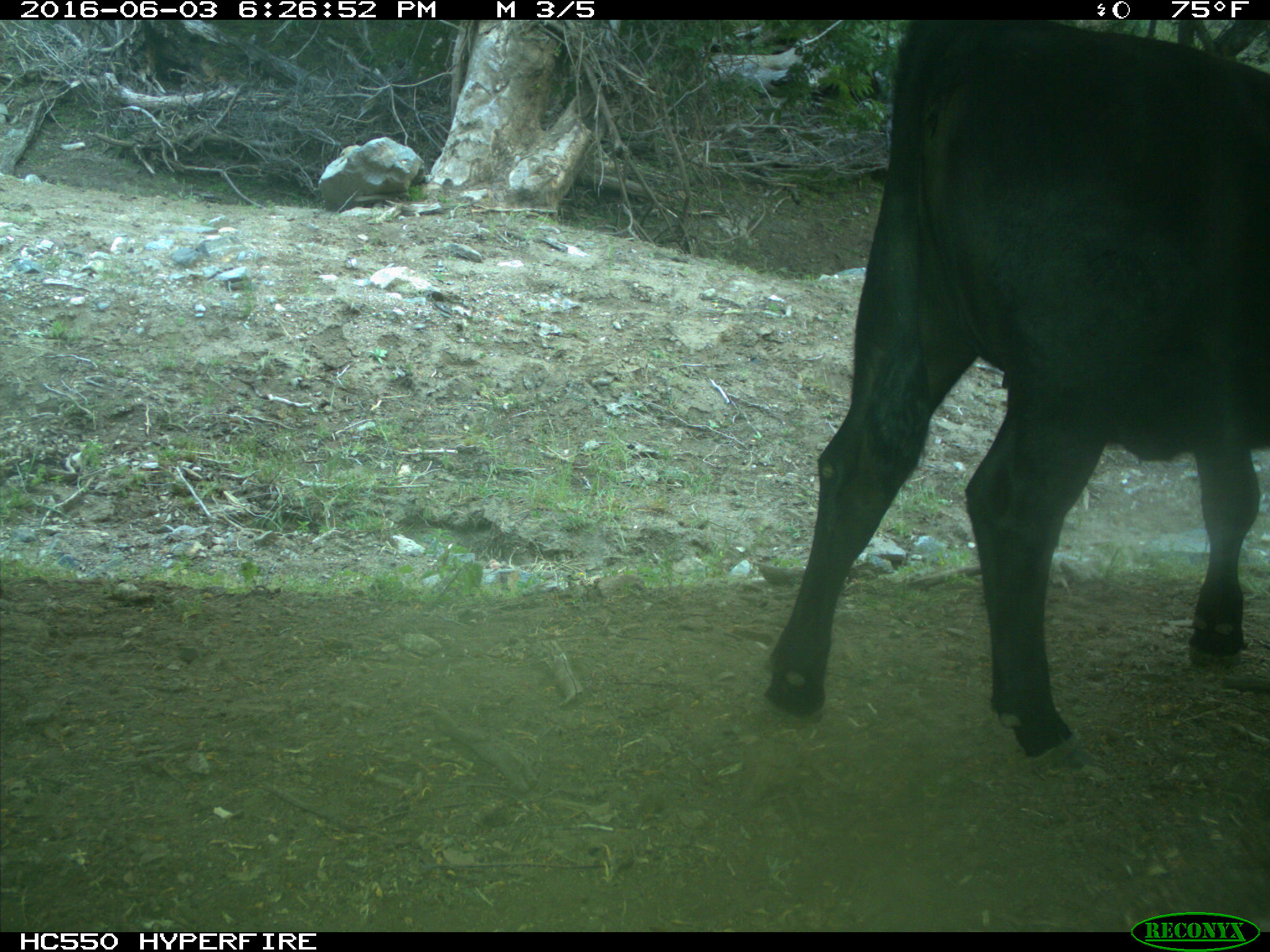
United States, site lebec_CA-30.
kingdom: Animalia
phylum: Chordata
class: Mammalia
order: Artiodactyla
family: Bovidae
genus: Bos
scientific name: Bos taurus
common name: domestic cow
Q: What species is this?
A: Bos taurus (domestic cow).